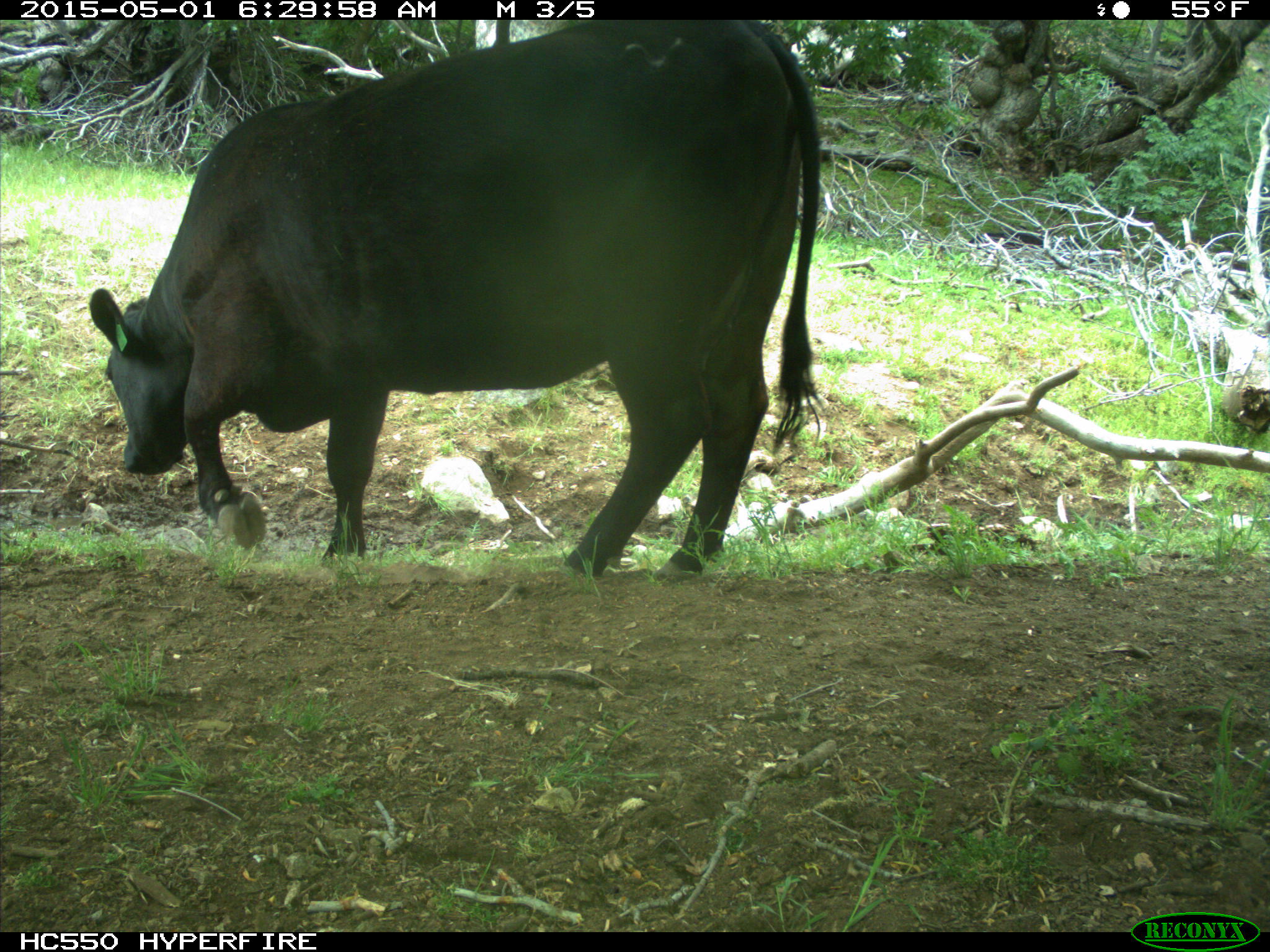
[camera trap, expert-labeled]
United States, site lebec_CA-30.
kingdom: Animalia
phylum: Chordata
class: Mammalia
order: Artiodactyla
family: Bovidae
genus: Bos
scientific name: Bos taurus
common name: domestic cow